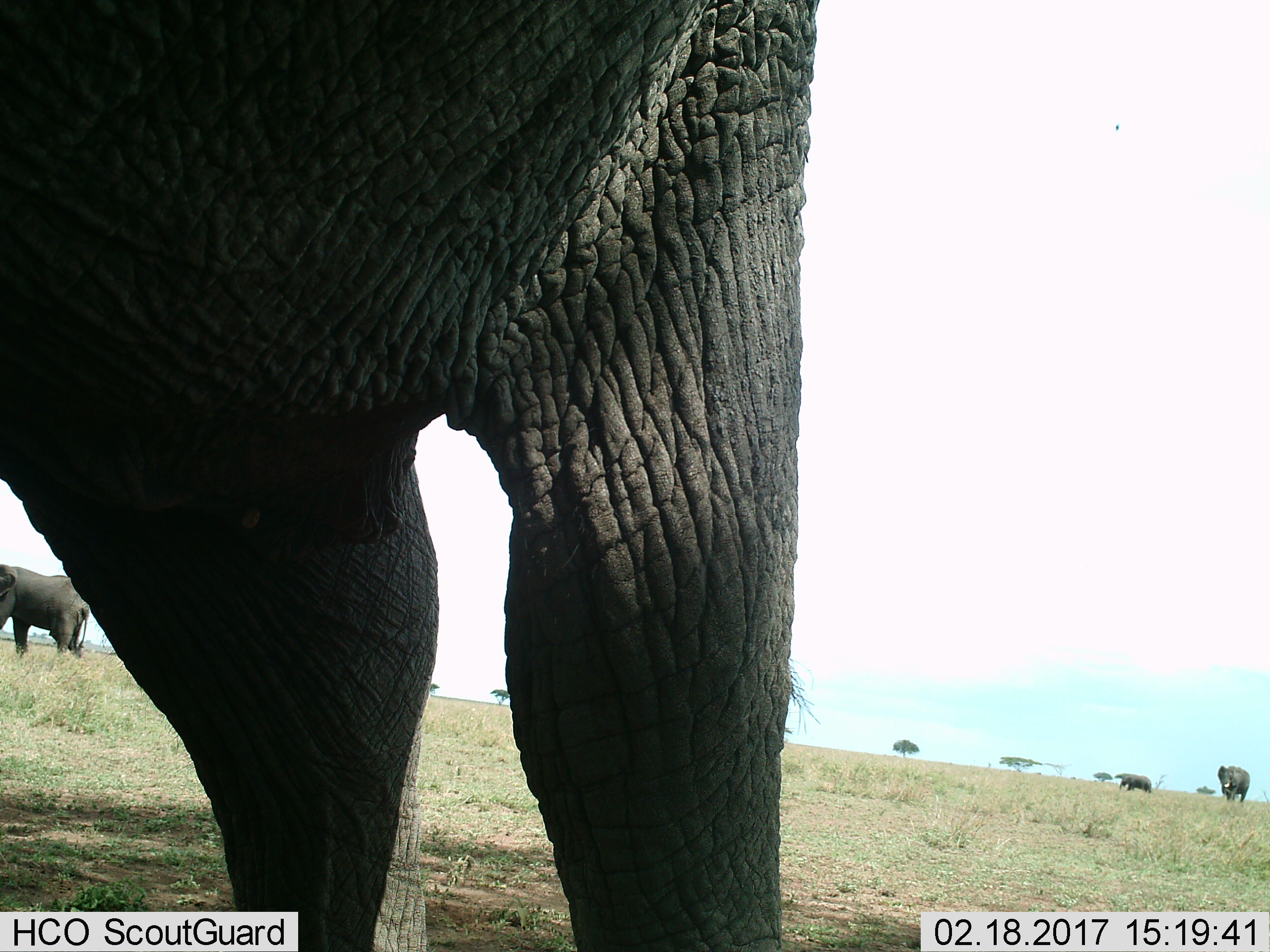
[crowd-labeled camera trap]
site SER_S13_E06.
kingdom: Animalia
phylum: Chordata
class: Mammalia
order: Proboscidea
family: Elephantidae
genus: Loxodonta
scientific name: Loxodonta africana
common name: african bush elephant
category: elephant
Elephant (african bush elephant) (Loxodonta africana), count 4. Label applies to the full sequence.